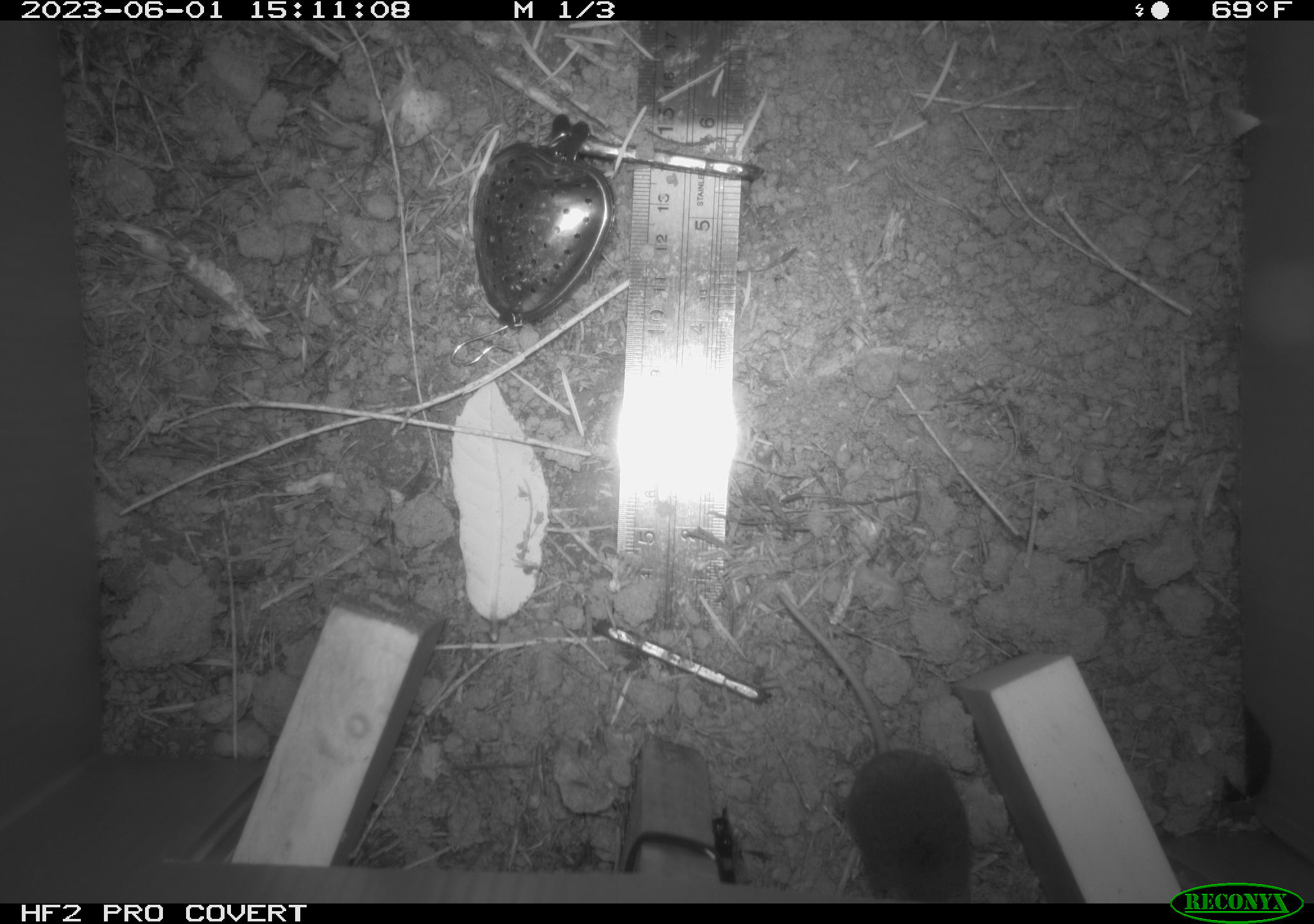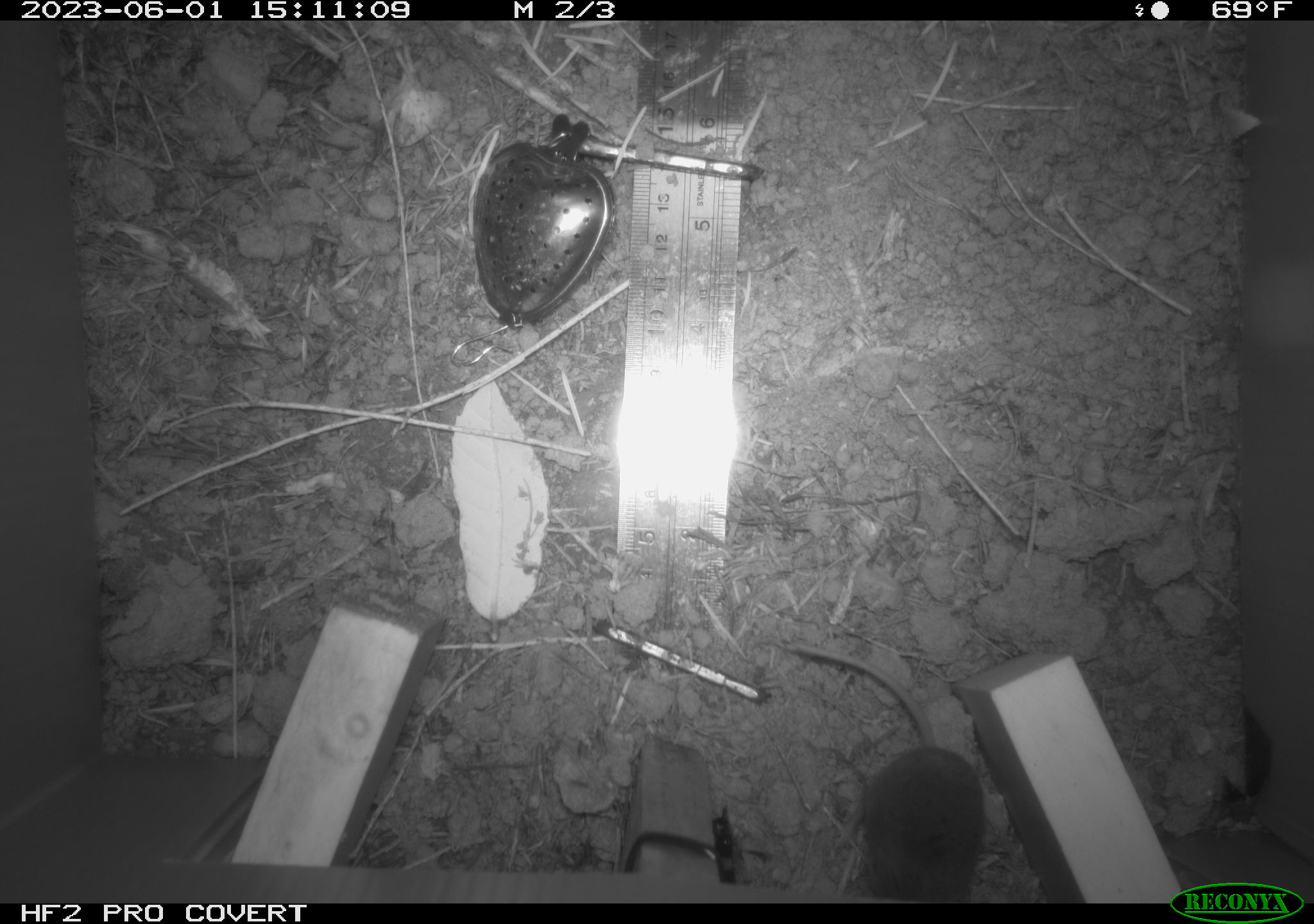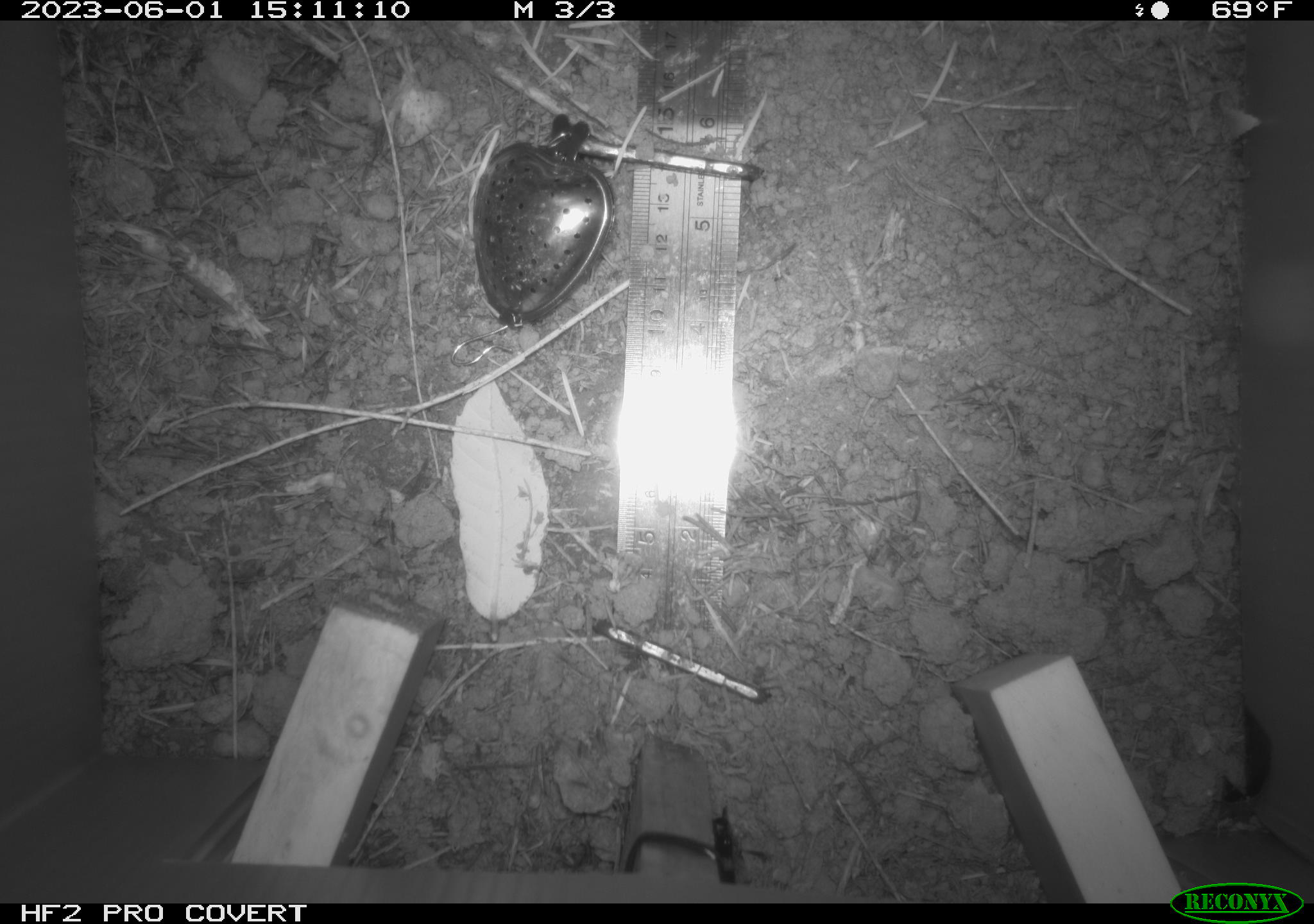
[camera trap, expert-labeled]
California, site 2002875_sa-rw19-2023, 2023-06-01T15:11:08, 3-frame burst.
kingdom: Animalia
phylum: Chordata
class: Mammalia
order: Eulipotyphla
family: Soricidae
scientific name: Soricidae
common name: shrews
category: soricidae family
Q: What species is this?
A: Soricidae family (shrews) (Soricidae).